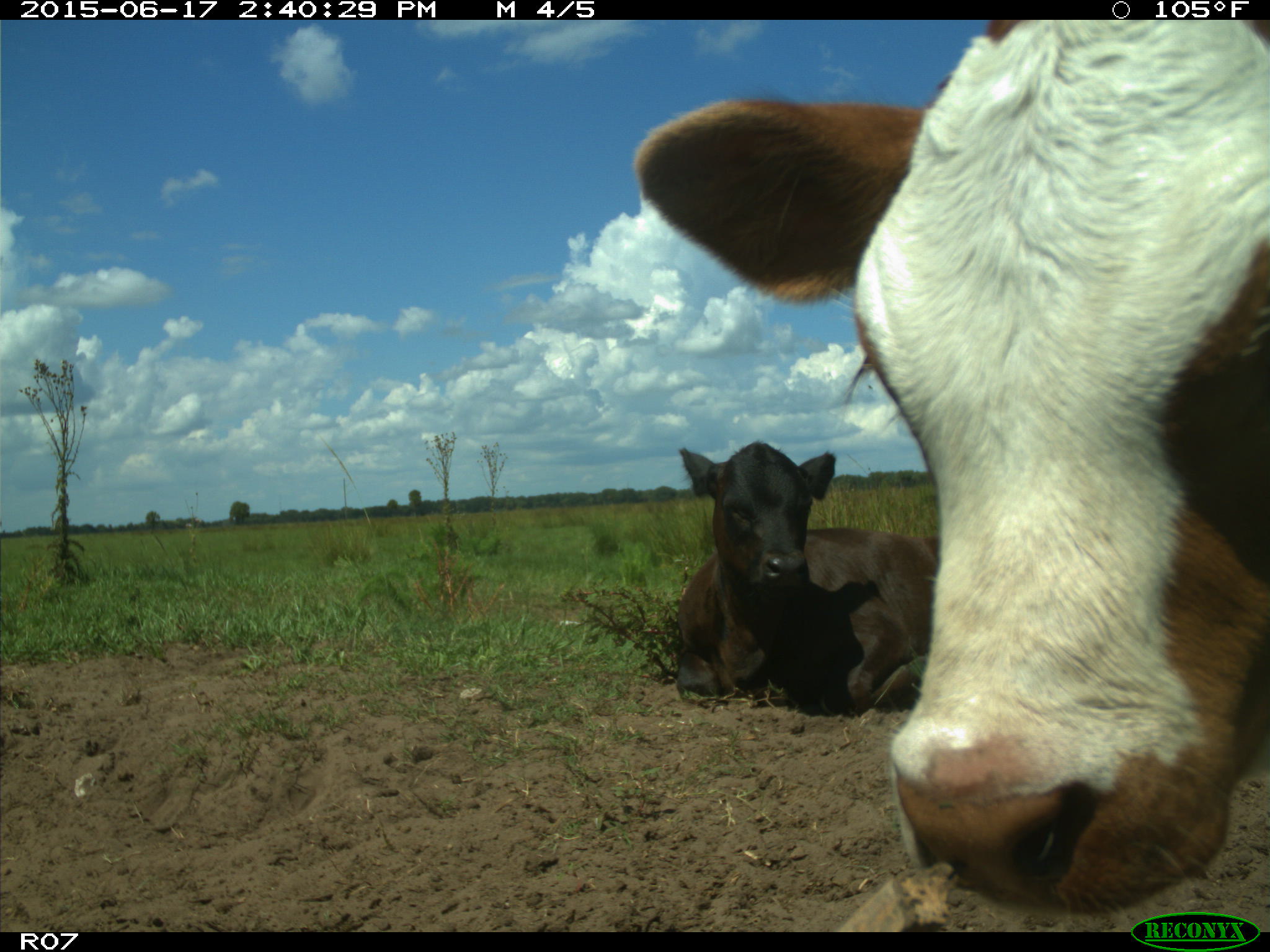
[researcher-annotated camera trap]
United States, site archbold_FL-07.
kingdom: Animalia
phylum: Chordata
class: Mammalia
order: Artiodactyla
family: Bovidae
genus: Bos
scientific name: Bos taurus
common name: domestic cow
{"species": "Bos taurus (domestic cow)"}